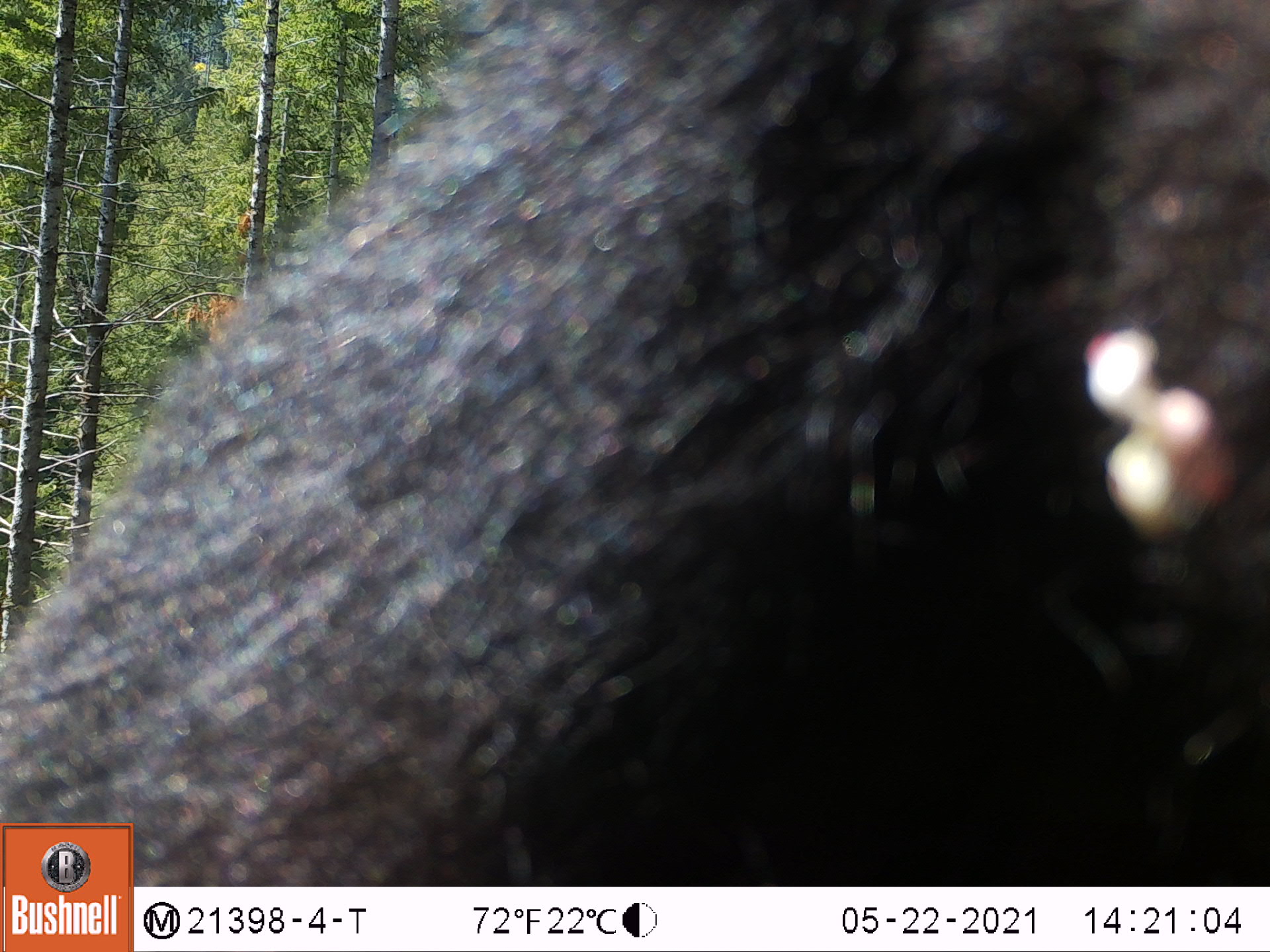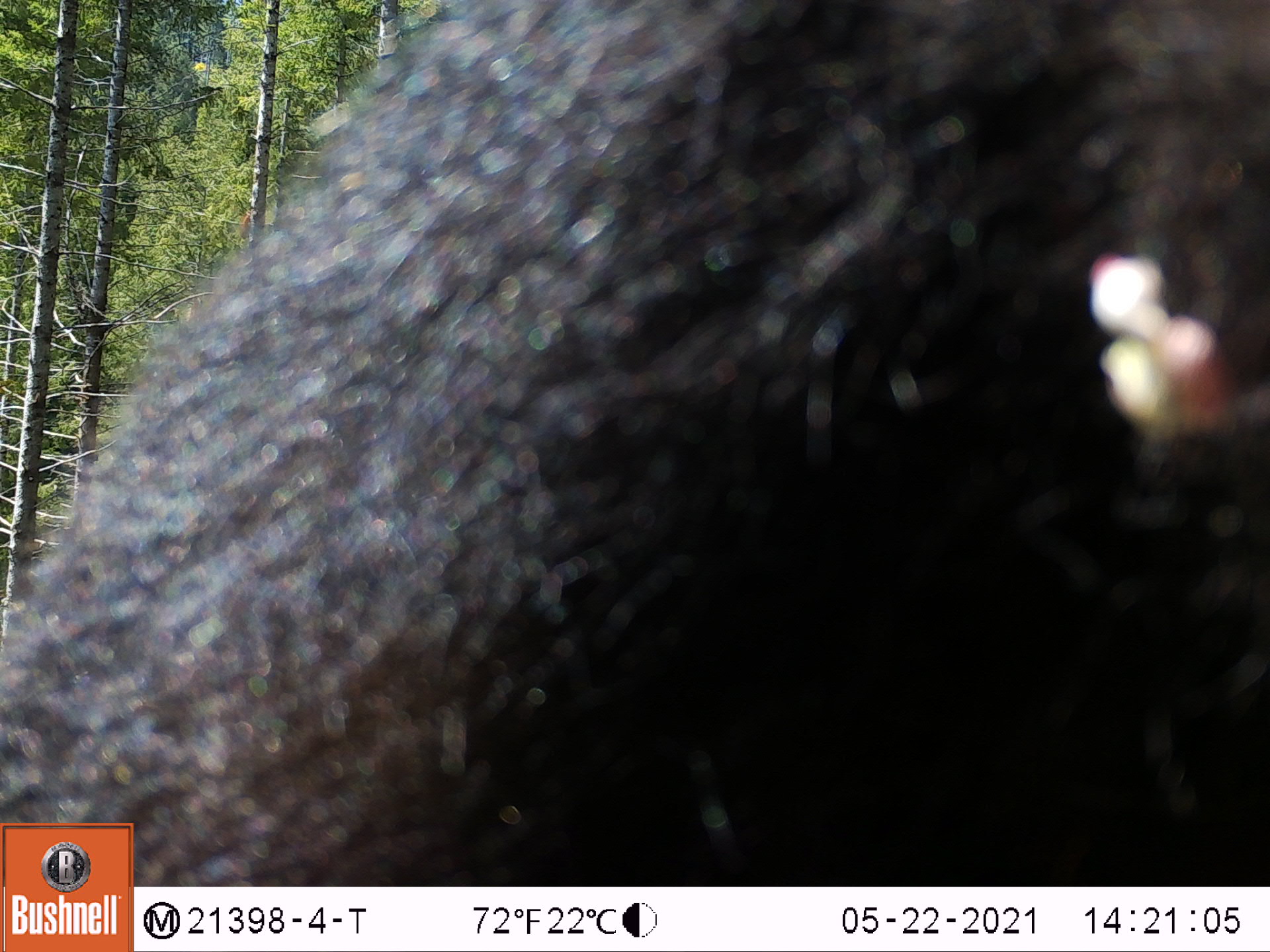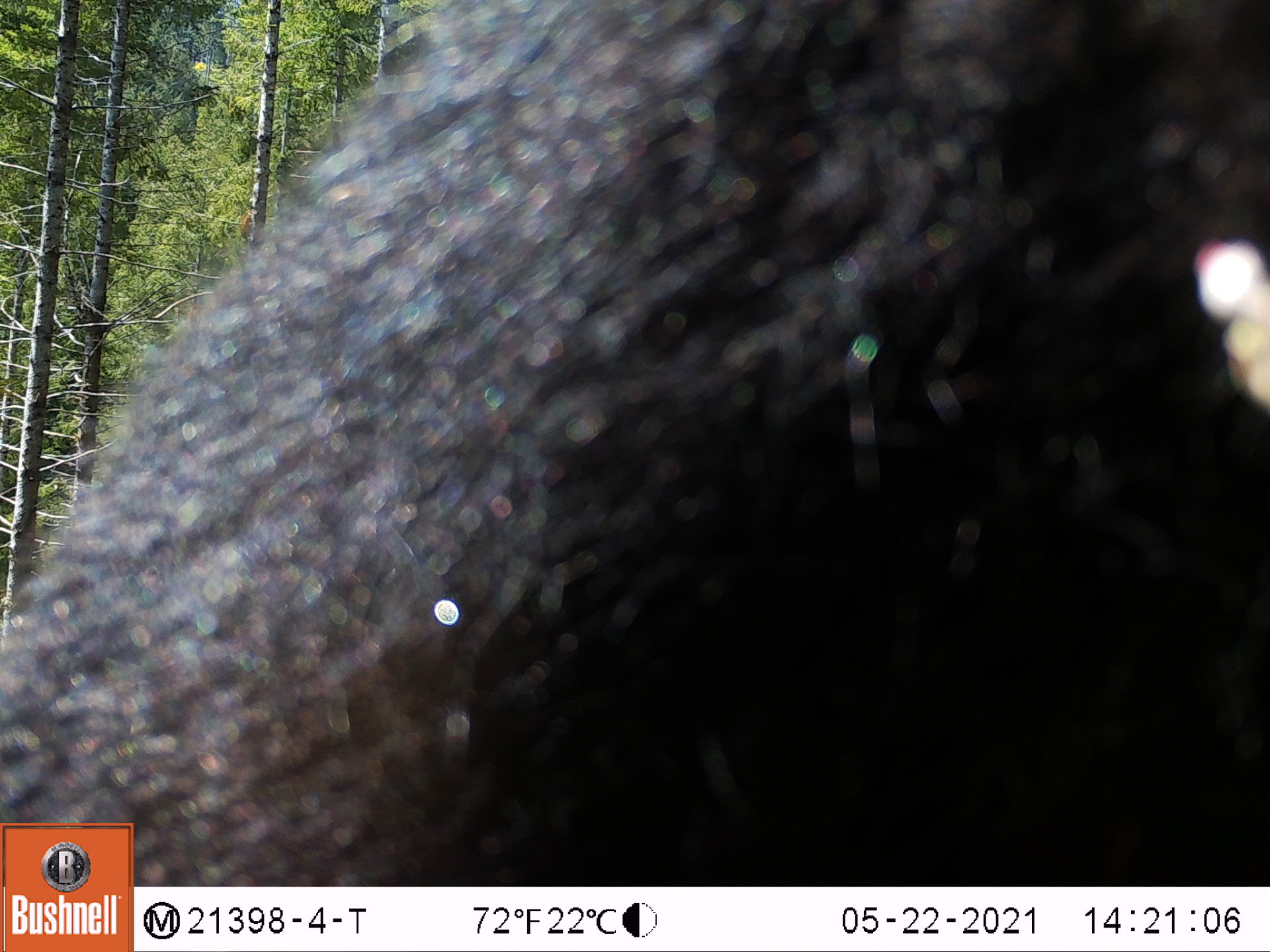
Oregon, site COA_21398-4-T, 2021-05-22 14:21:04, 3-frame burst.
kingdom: Animalia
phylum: Chordata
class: Mammalia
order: Carnivora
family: Ursidae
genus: Ursus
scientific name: Ursus americanus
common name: american black bear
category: black bear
Black bear (american black bear) (Ursus americanus).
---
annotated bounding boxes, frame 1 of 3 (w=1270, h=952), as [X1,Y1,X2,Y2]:
black bear: [7,4,1259,817]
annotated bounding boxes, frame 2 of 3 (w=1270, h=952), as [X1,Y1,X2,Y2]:
black bear: [5,4,1256,814]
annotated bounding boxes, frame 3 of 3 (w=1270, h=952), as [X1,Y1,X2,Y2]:
black bear: [3,5,1253,815]